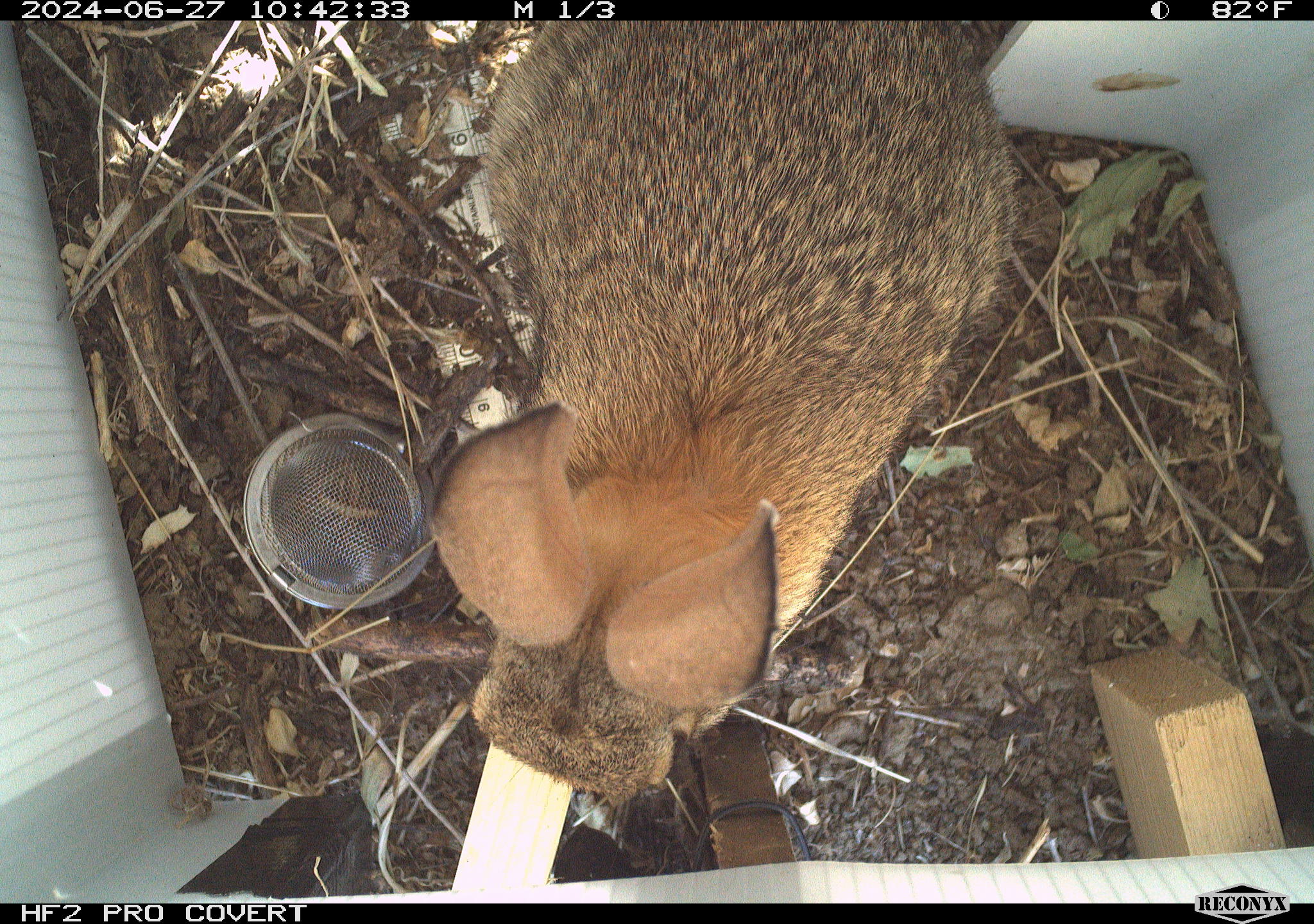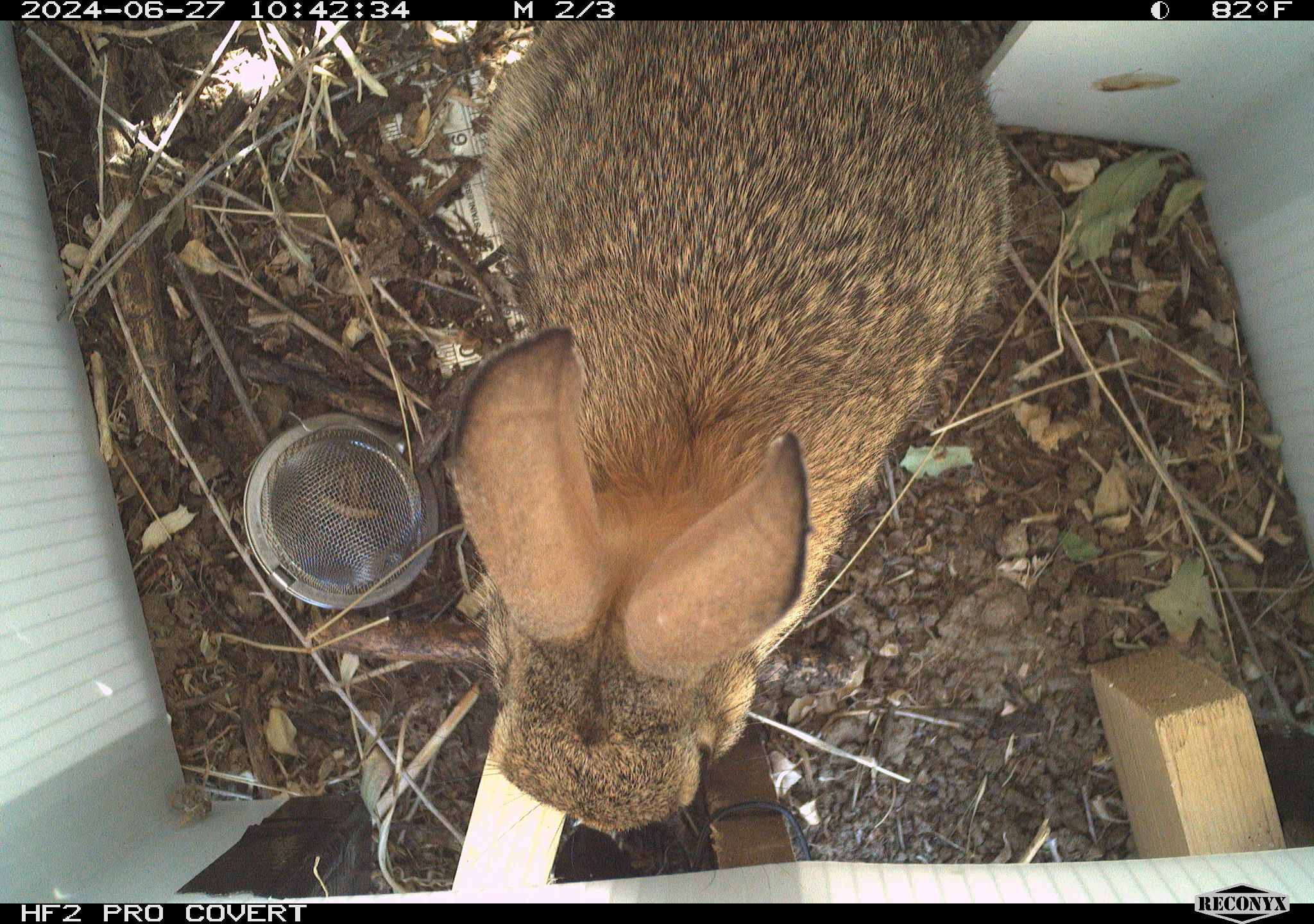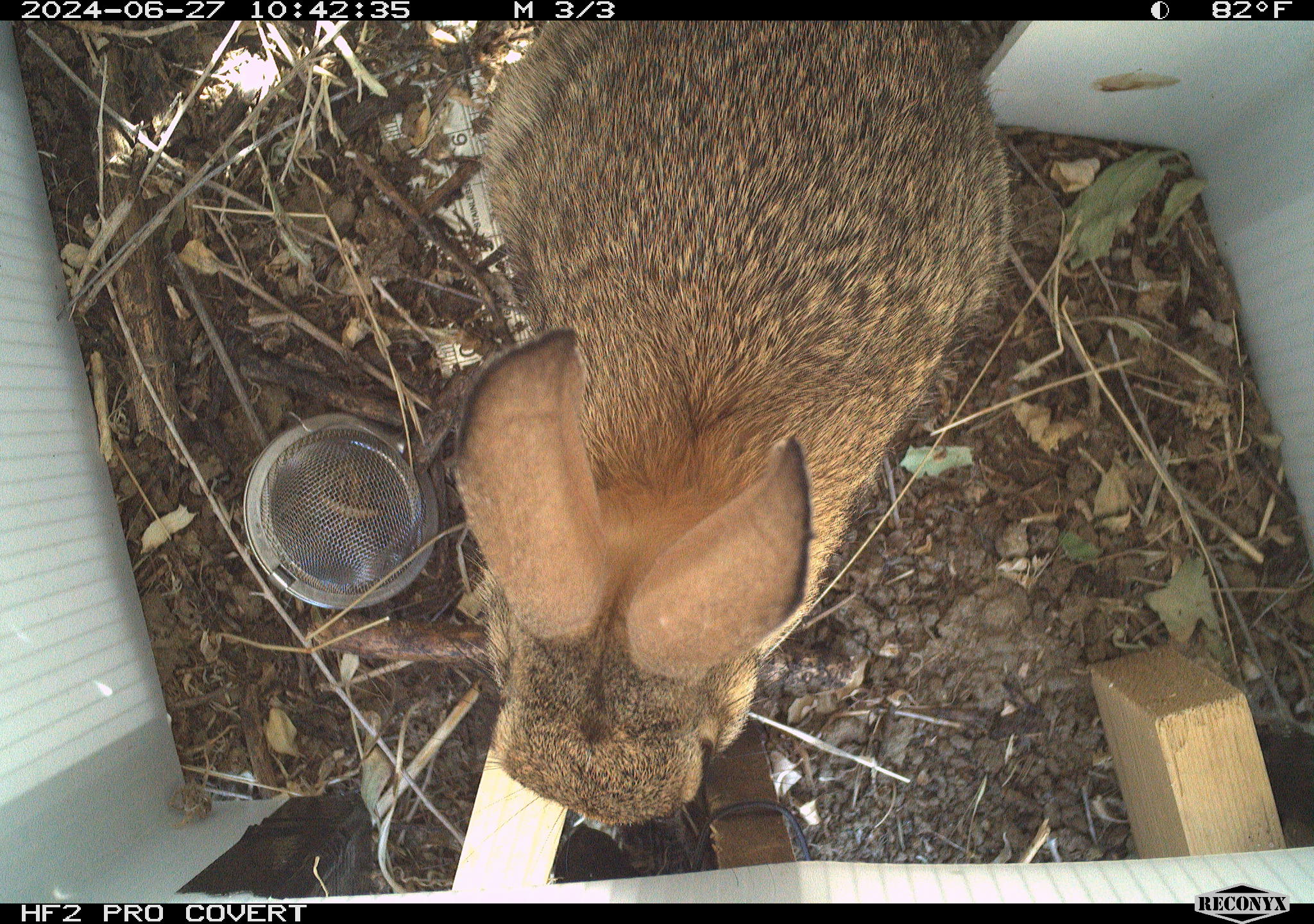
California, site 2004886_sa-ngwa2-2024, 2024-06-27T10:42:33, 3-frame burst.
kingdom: Animalia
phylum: Chordata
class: Mammalia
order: Lagomorpha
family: Leporidae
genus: Sylvilagus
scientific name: Sylvilagus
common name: cottontail rabbits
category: sylvilagus species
Sylvilagus species (cottontail rabbits) (Sylvilagus).